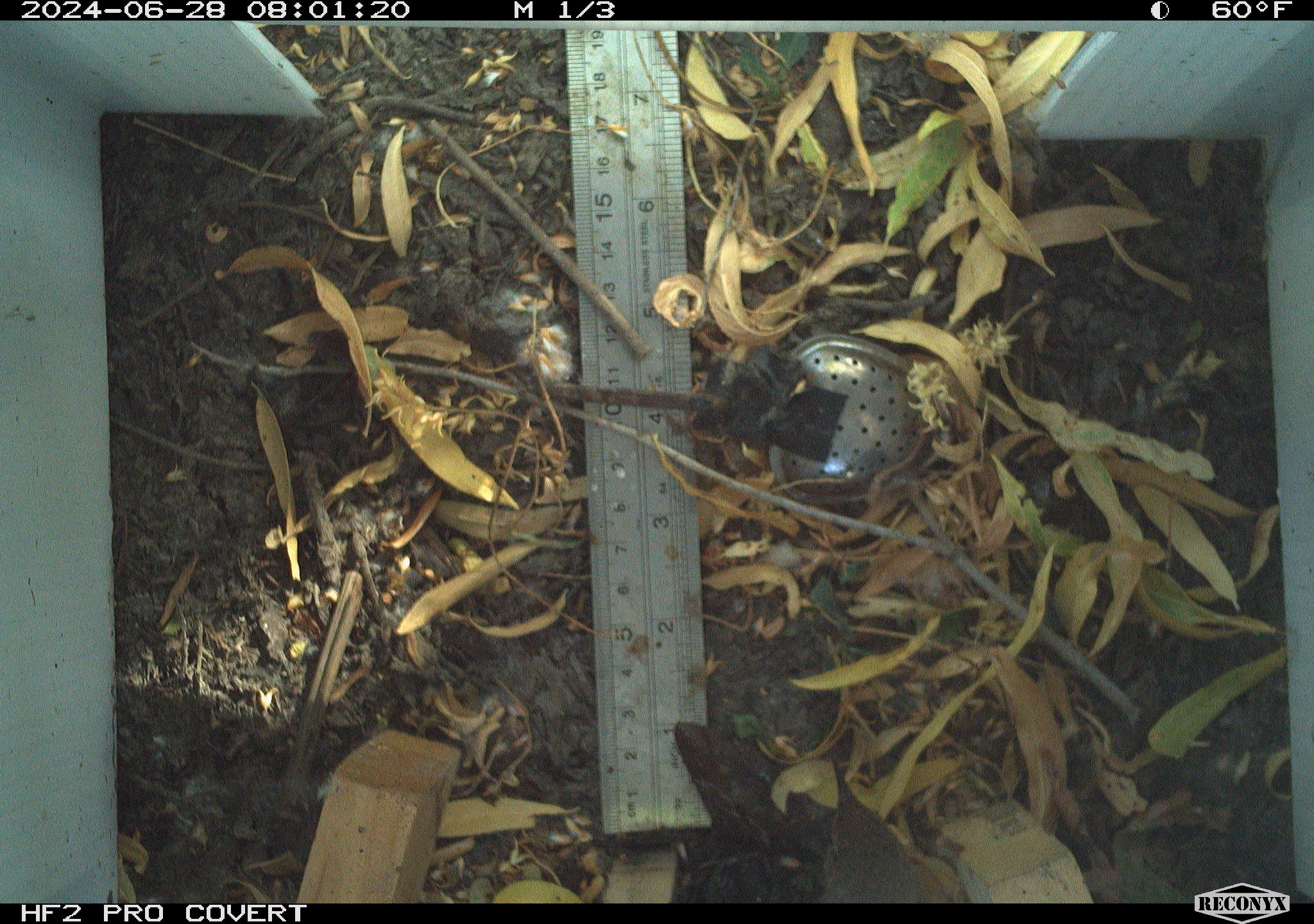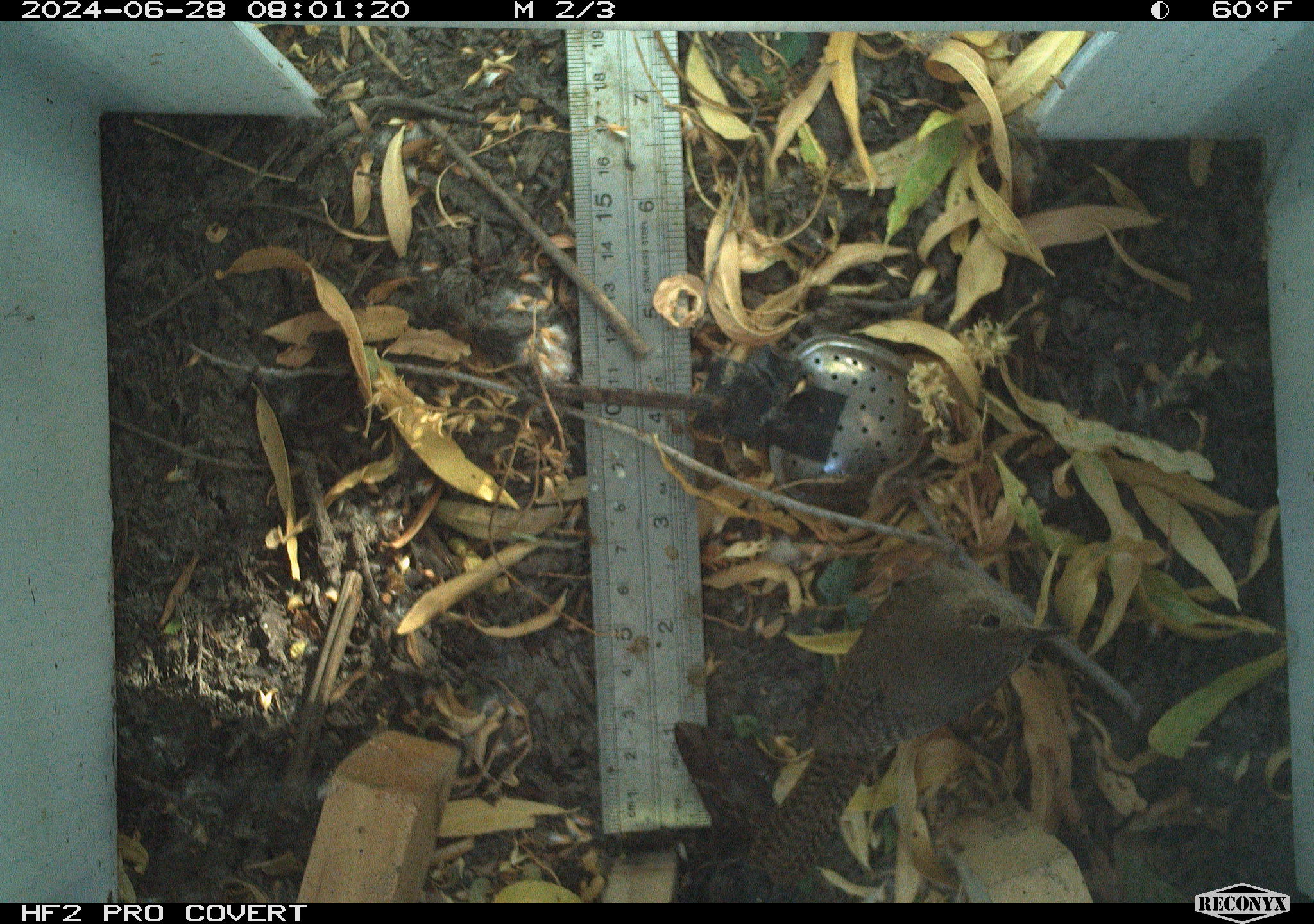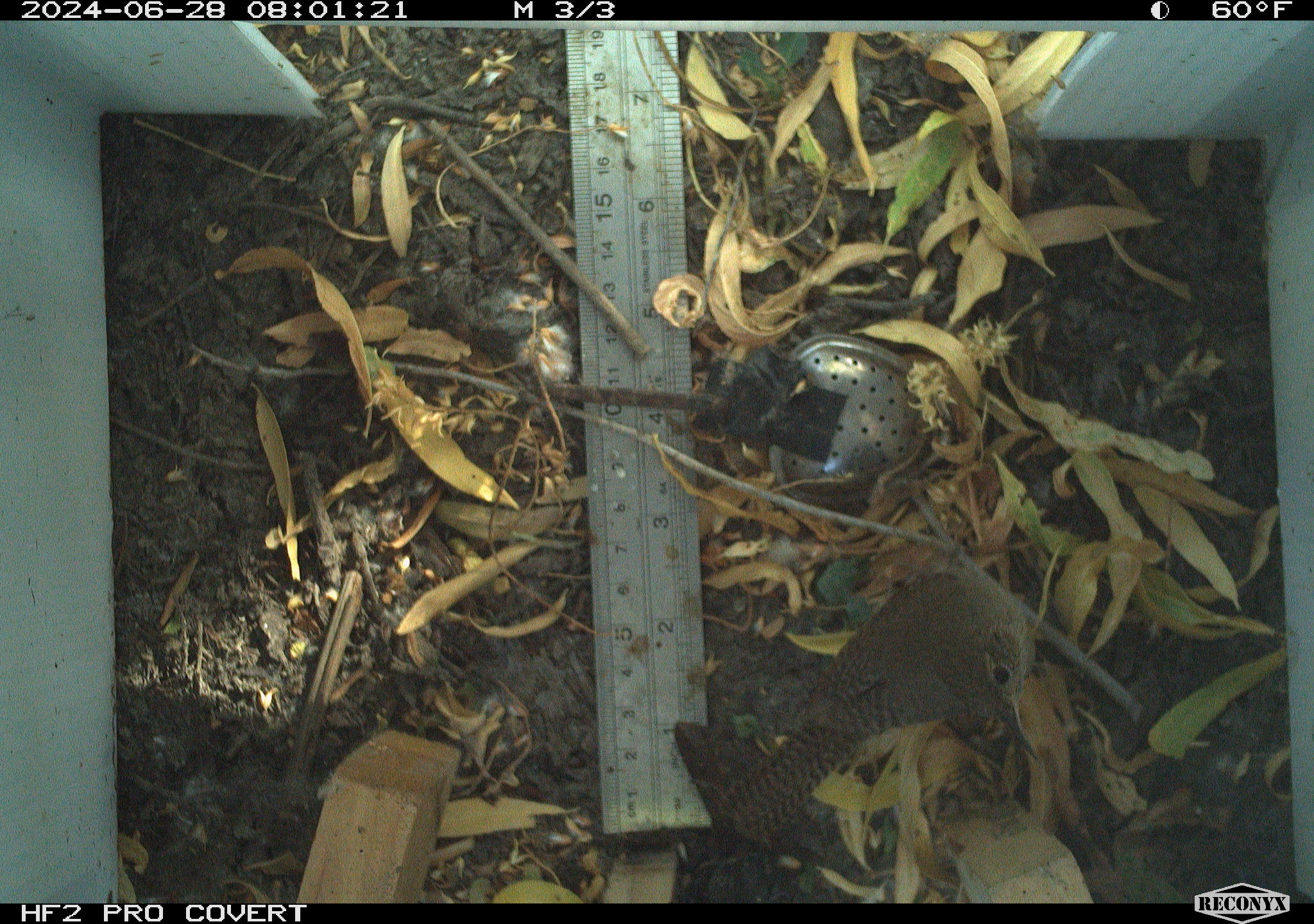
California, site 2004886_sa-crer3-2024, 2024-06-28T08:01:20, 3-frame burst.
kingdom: Animalia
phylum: Chordata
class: Aves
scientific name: Aves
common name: bird